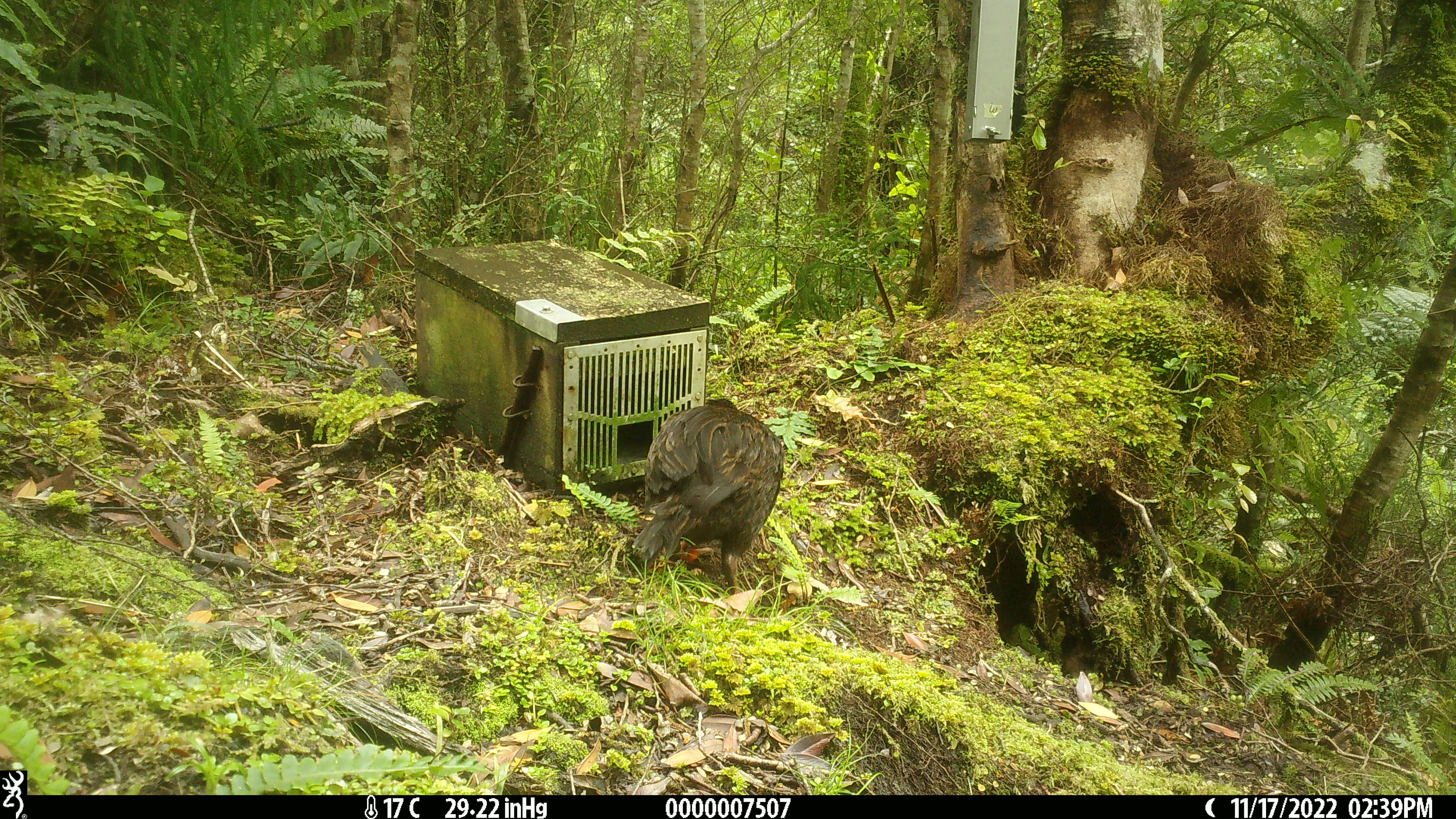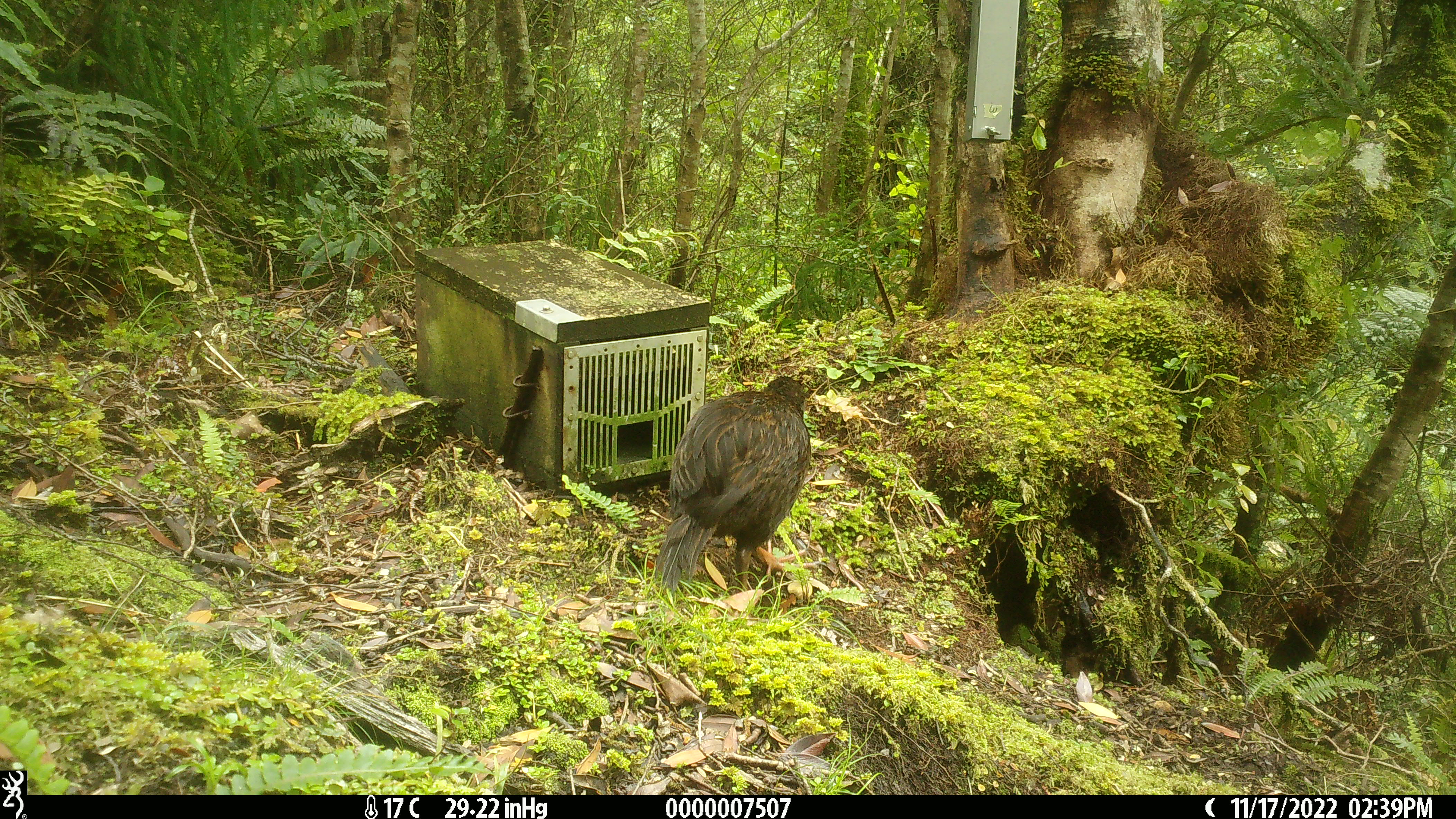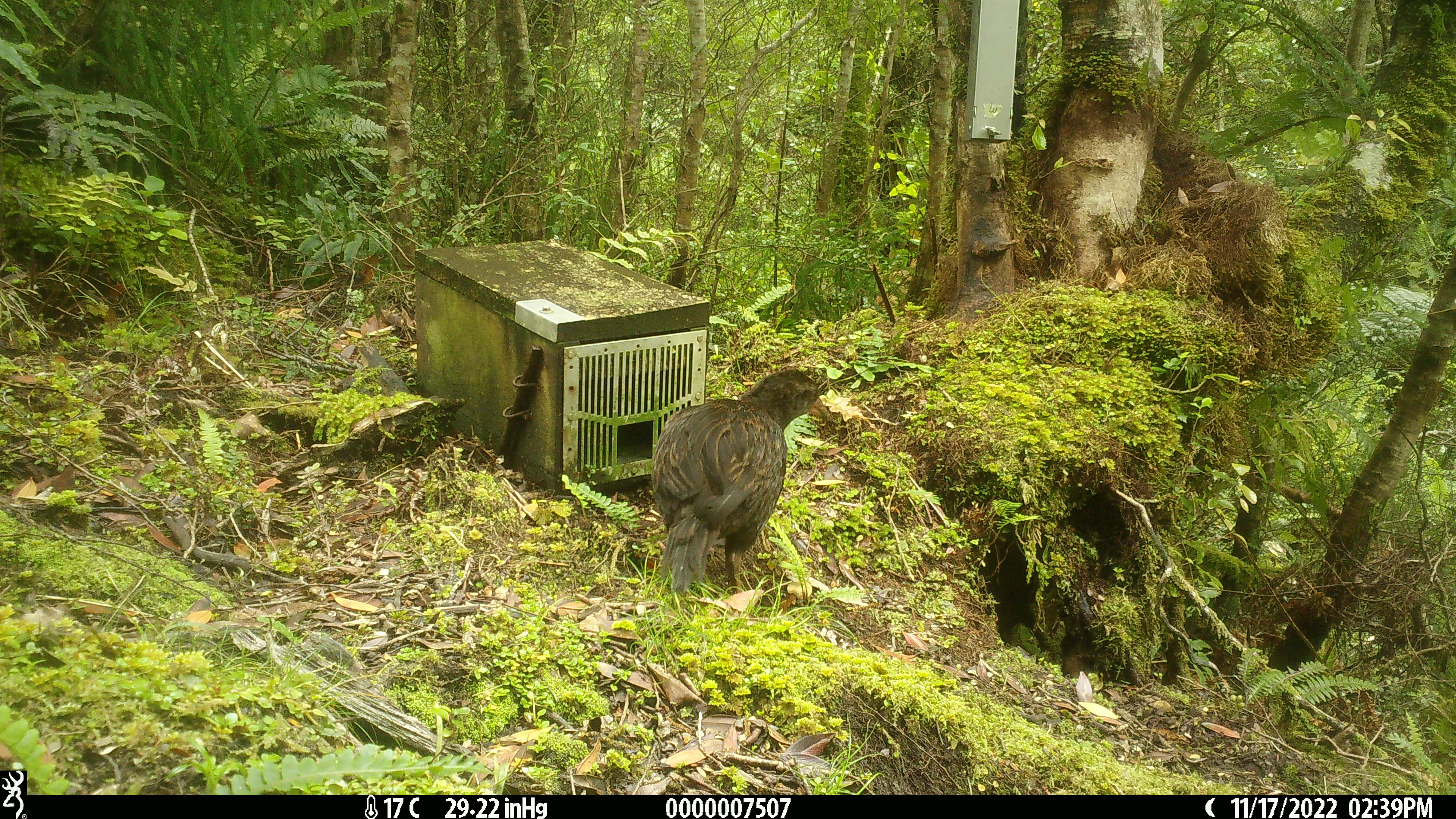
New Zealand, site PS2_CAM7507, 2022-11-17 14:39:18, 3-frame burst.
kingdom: Animalia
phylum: Chordata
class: Aves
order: Gruiformes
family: Rallidae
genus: Gallirallus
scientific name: Gallirallus australis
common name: weka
Weka (Gallirallus australis).